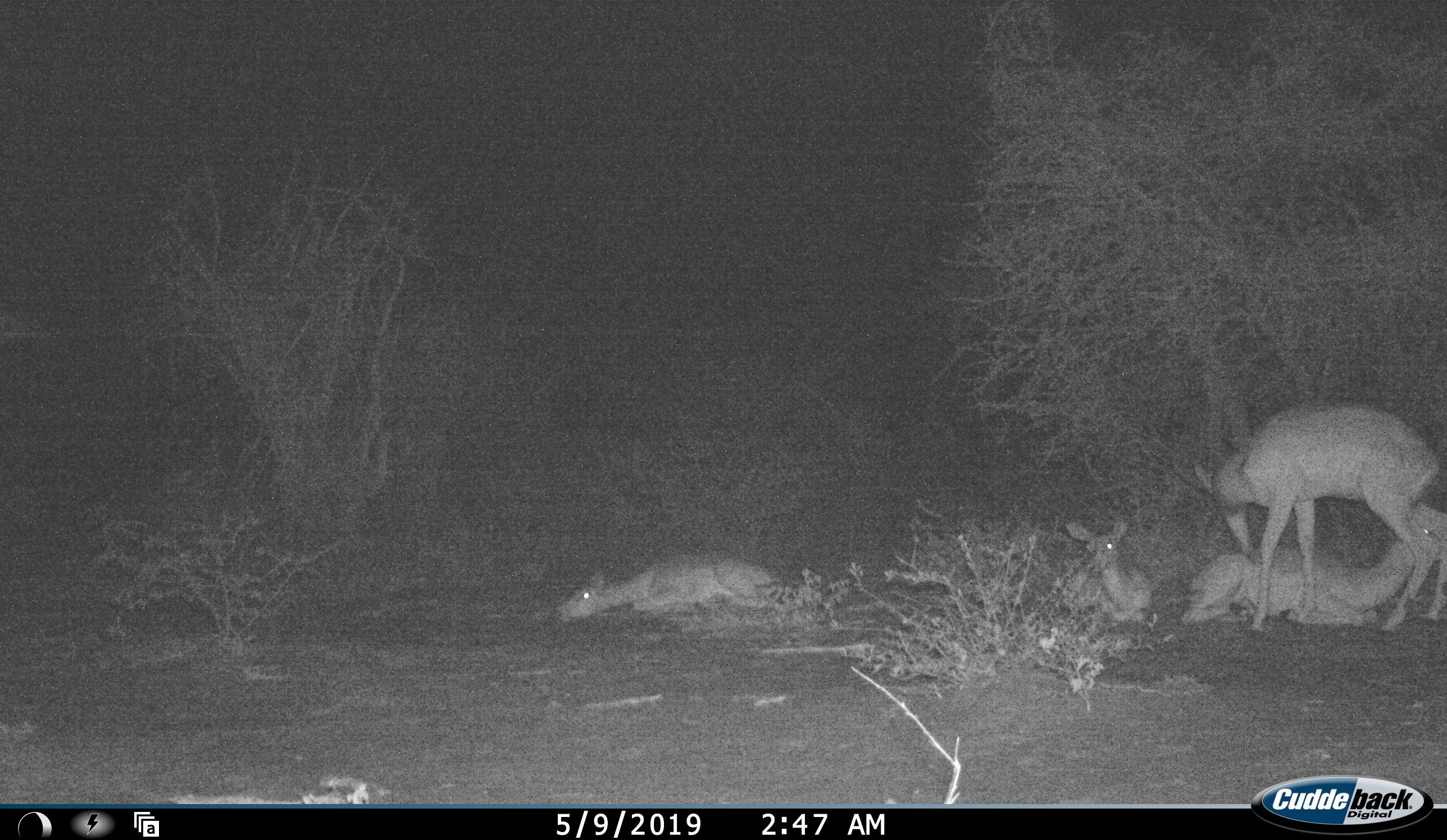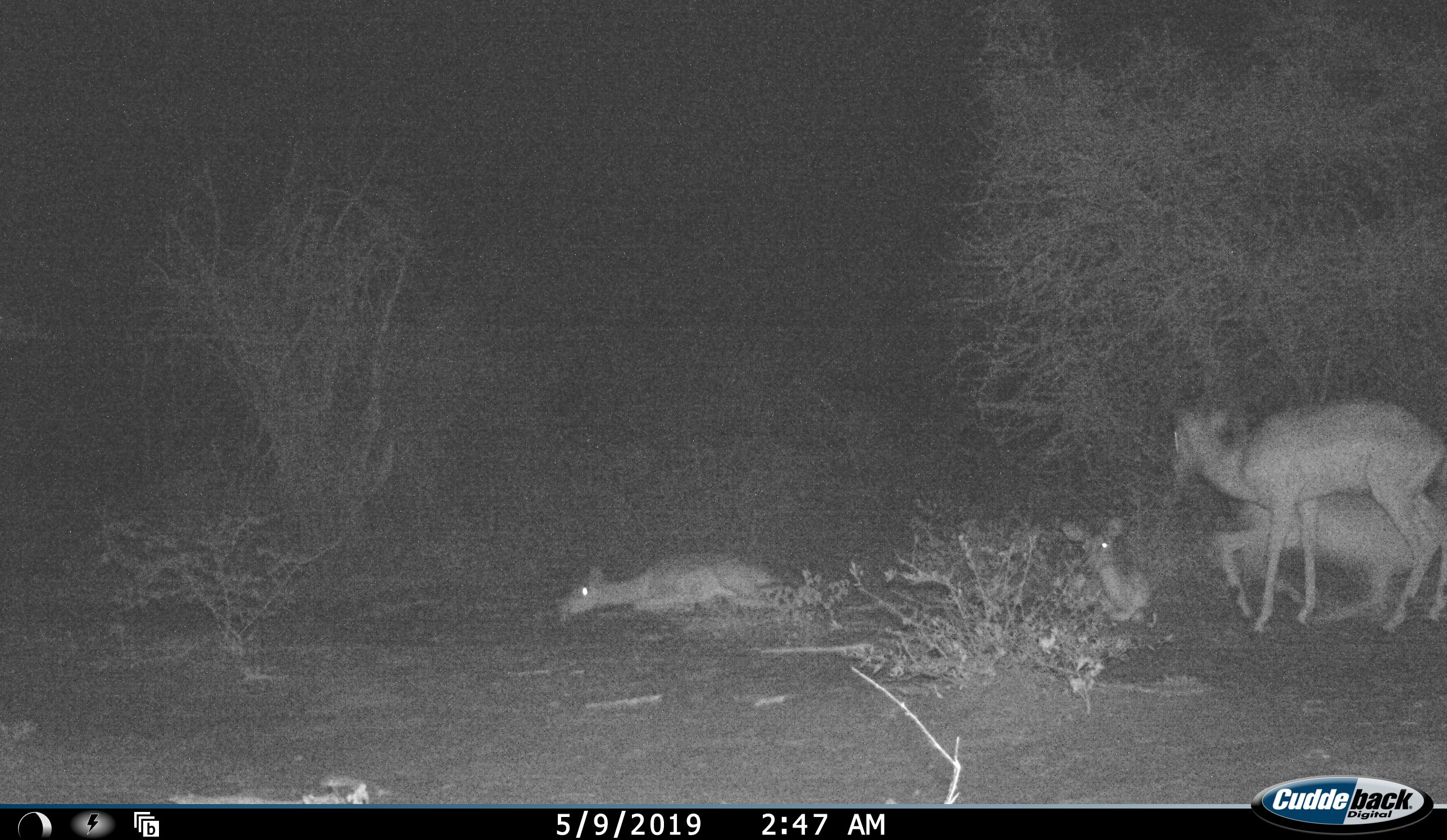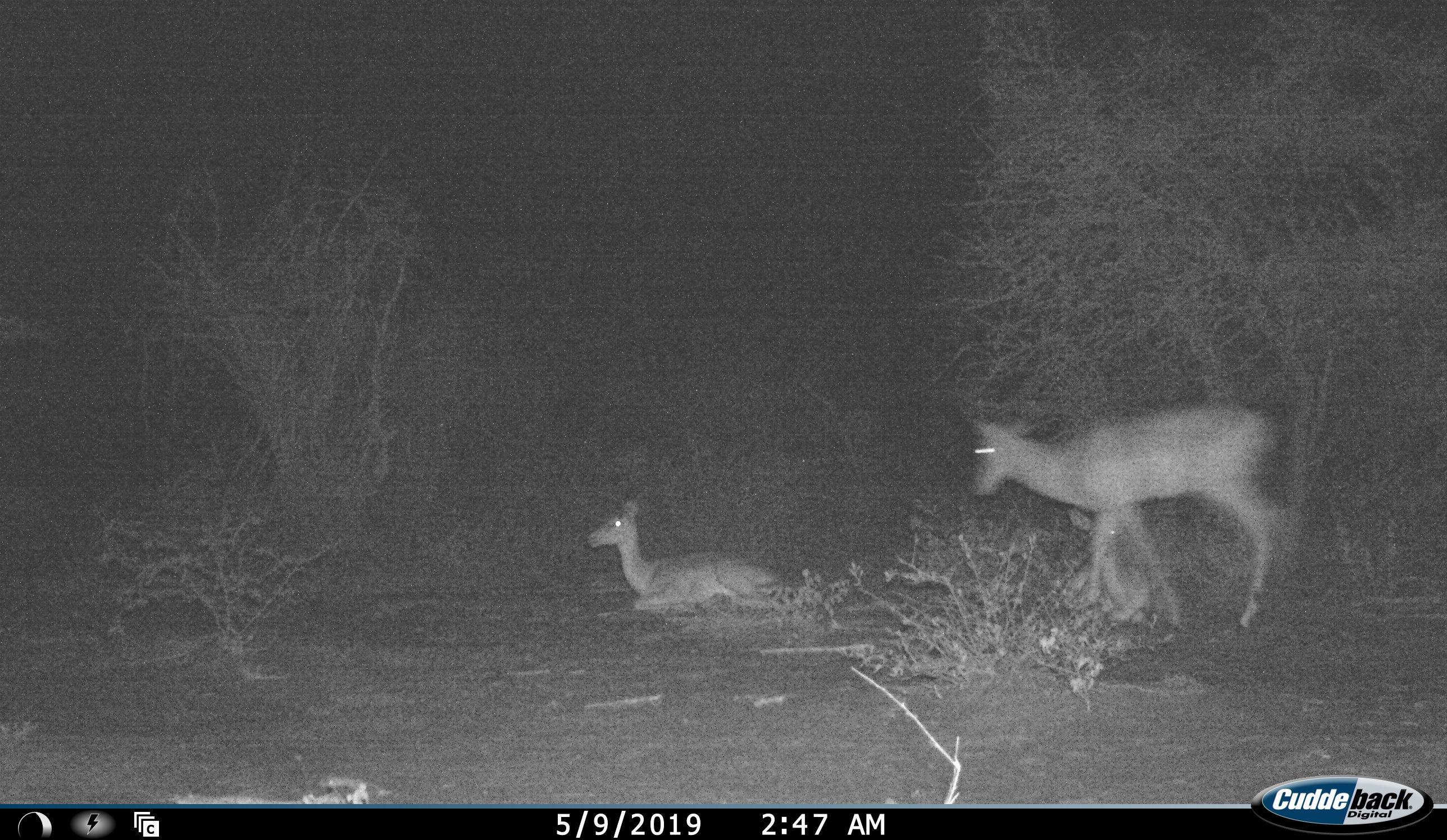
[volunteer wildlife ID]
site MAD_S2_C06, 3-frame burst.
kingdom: Animalia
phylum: Chordata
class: Mammalia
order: Artiodactyla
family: Bovidae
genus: Aepyceros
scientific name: Aepyceros melampus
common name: impala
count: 4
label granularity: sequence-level